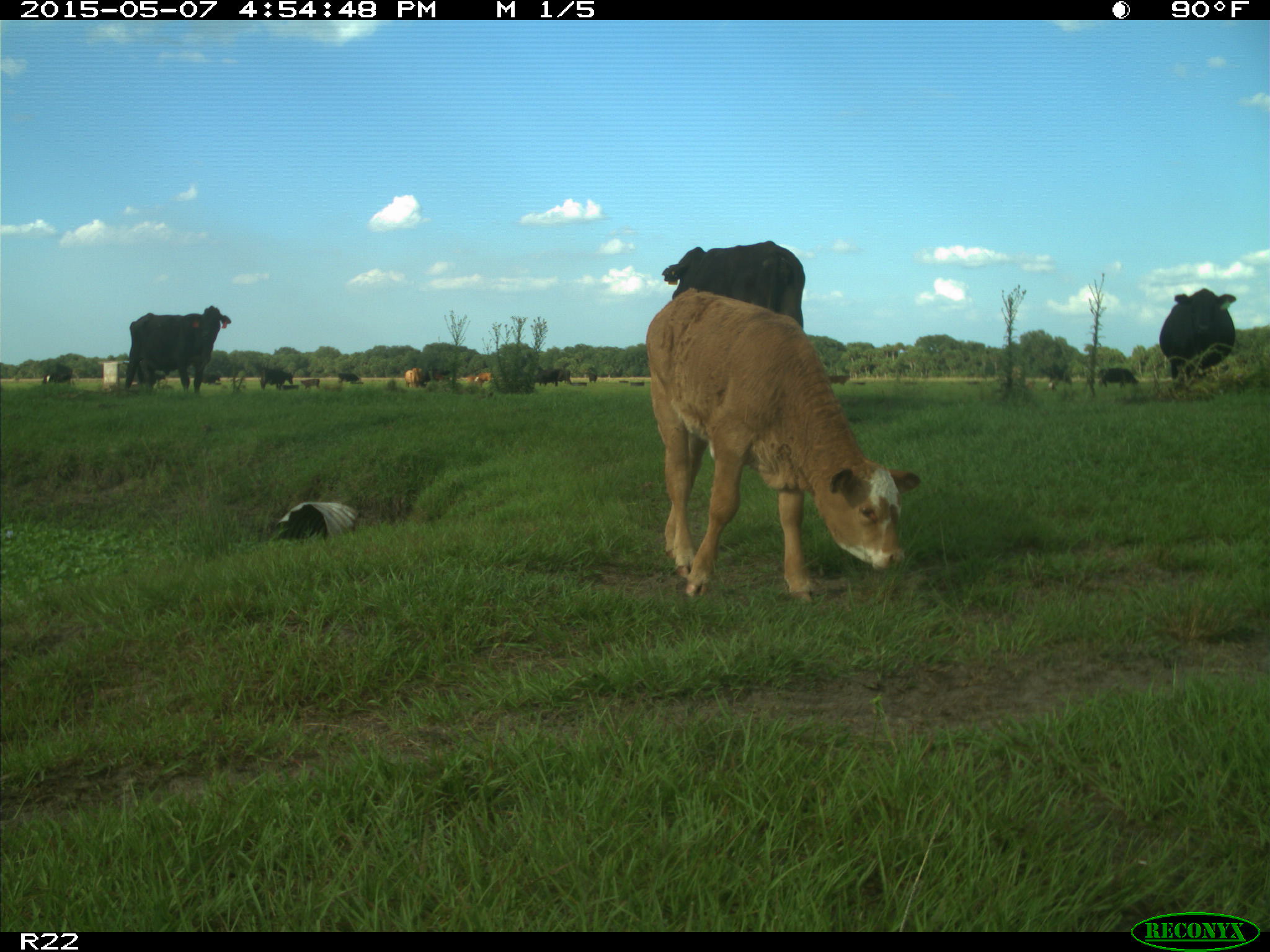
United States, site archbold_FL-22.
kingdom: Animalia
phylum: Chordata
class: Mammalia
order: Artiodactyla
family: Bovidae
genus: Bos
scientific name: Bos taurus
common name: domestic cow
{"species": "Bos taurus (domestic cow)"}